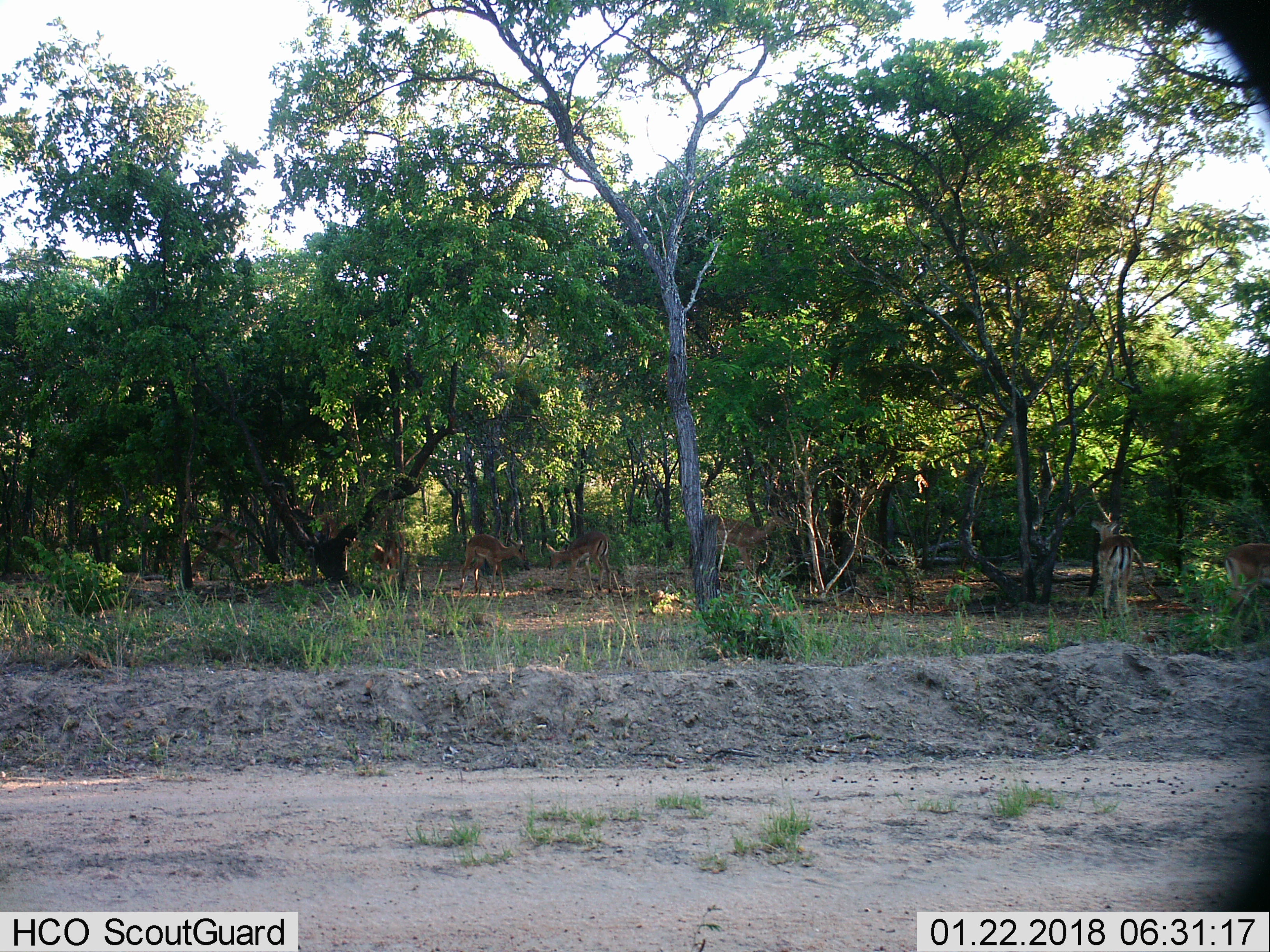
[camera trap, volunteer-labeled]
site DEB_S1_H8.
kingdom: Animalia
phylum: Chordata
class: Mammalia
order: Artiodactyla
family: Bovidae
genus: Aepyceros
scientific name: Aepyceros melampus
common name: impala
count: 6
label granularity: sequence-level